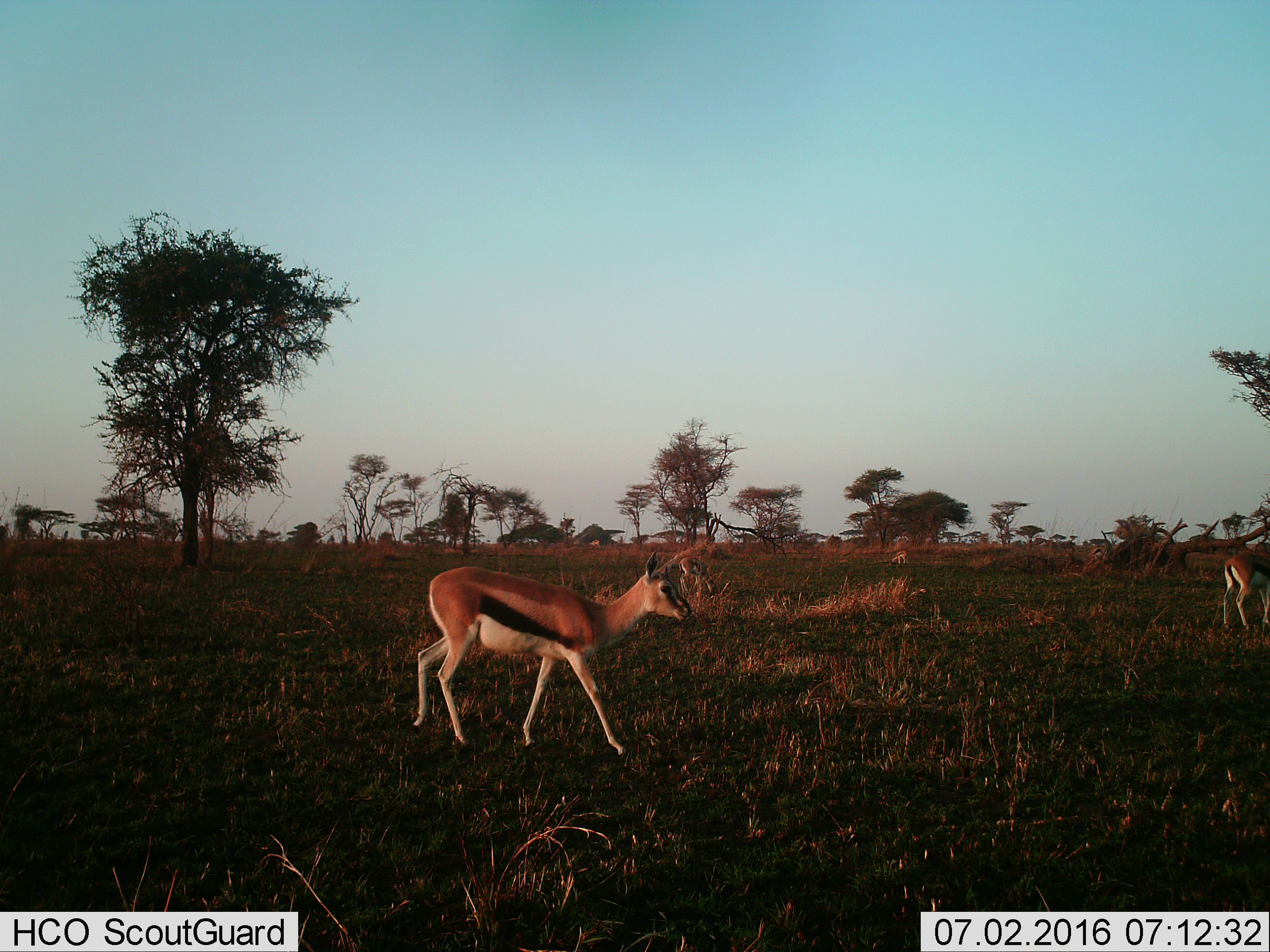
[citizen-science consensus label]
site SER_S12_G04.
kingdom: Animalia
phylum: Chordata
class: Mammalia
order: Artiodactyla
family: Bovidae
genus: Eudorcas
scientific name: Eudorcas thomsonii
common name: thomson's gazelle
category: gazellethomsons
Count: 4.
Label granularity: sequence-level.